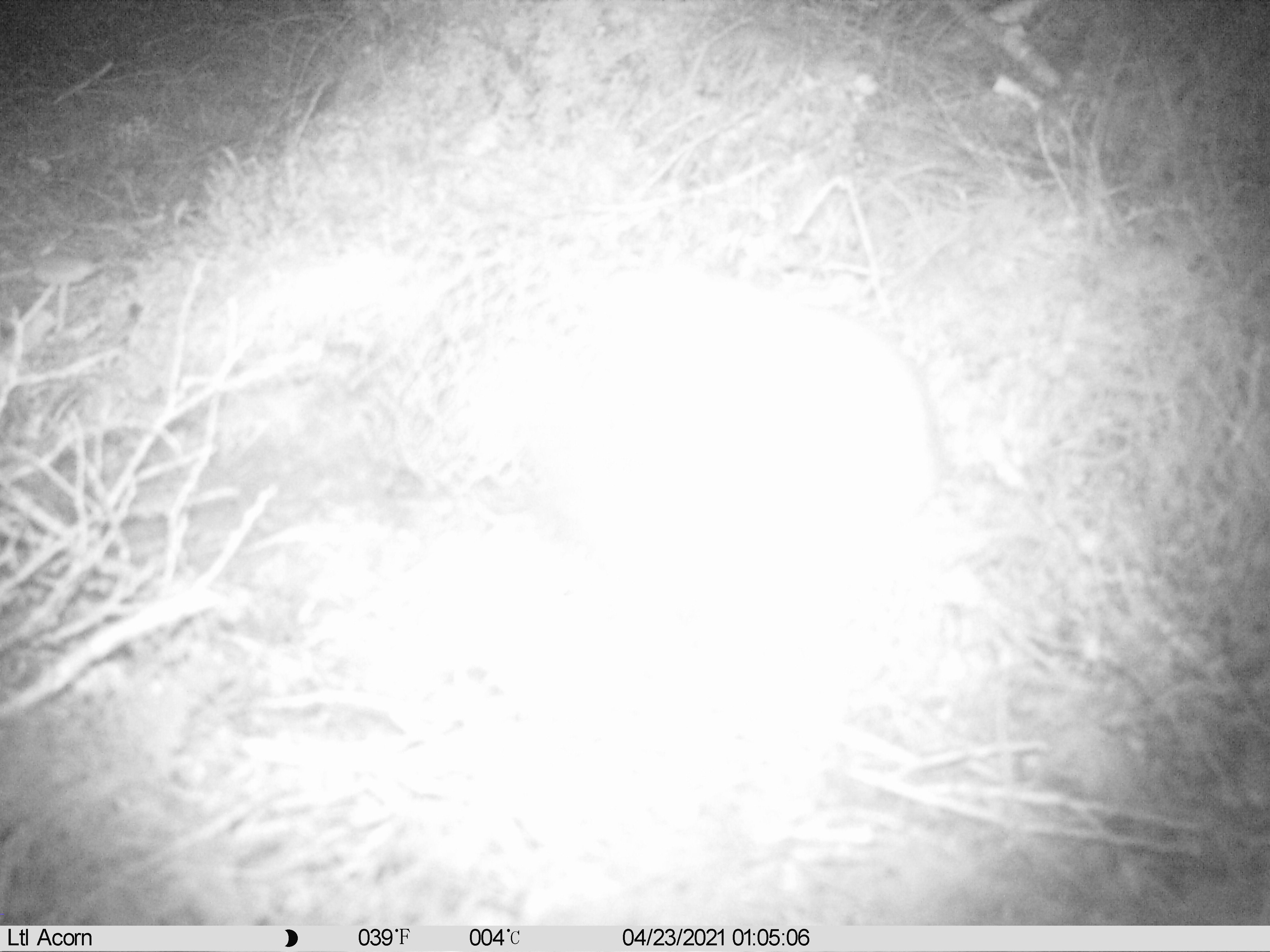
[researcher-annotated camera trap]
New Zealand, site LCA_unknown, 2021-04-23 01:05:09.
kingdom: Animalia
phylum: Chordata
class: Mammalia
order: Carnivora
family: Mustelidae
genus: Mustela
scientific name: Mustela erminea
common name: stoat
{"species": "stoat (Mustela erminea)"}